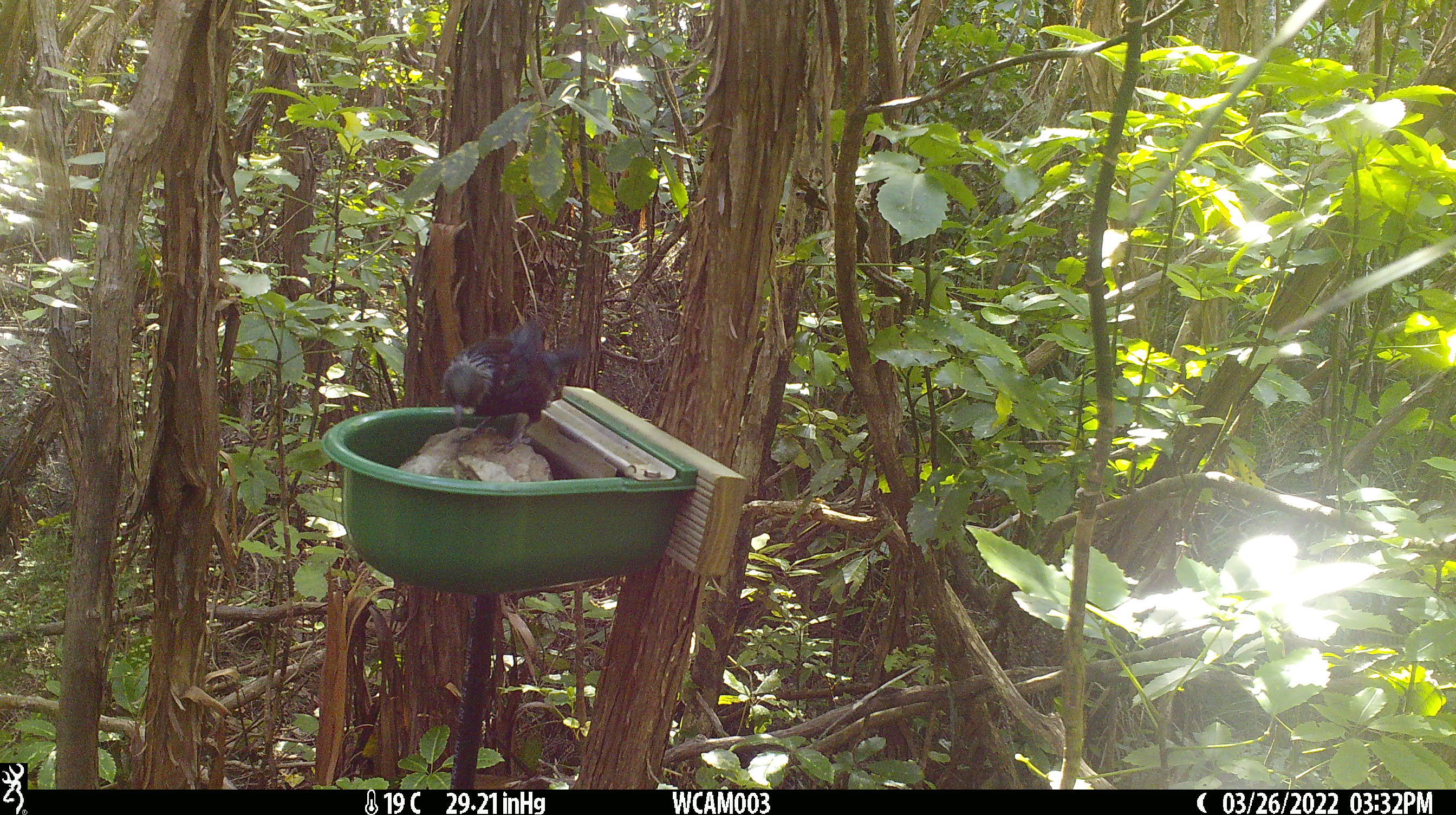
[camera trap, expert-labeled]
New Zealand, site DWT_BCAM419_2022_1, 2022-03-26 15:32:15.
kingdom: Animalia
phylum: Chordata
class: Aves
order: Passeriformes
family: Meliphagidae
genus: Prosthemadera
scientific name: Prosthemadera novaeseelandiae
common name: tui